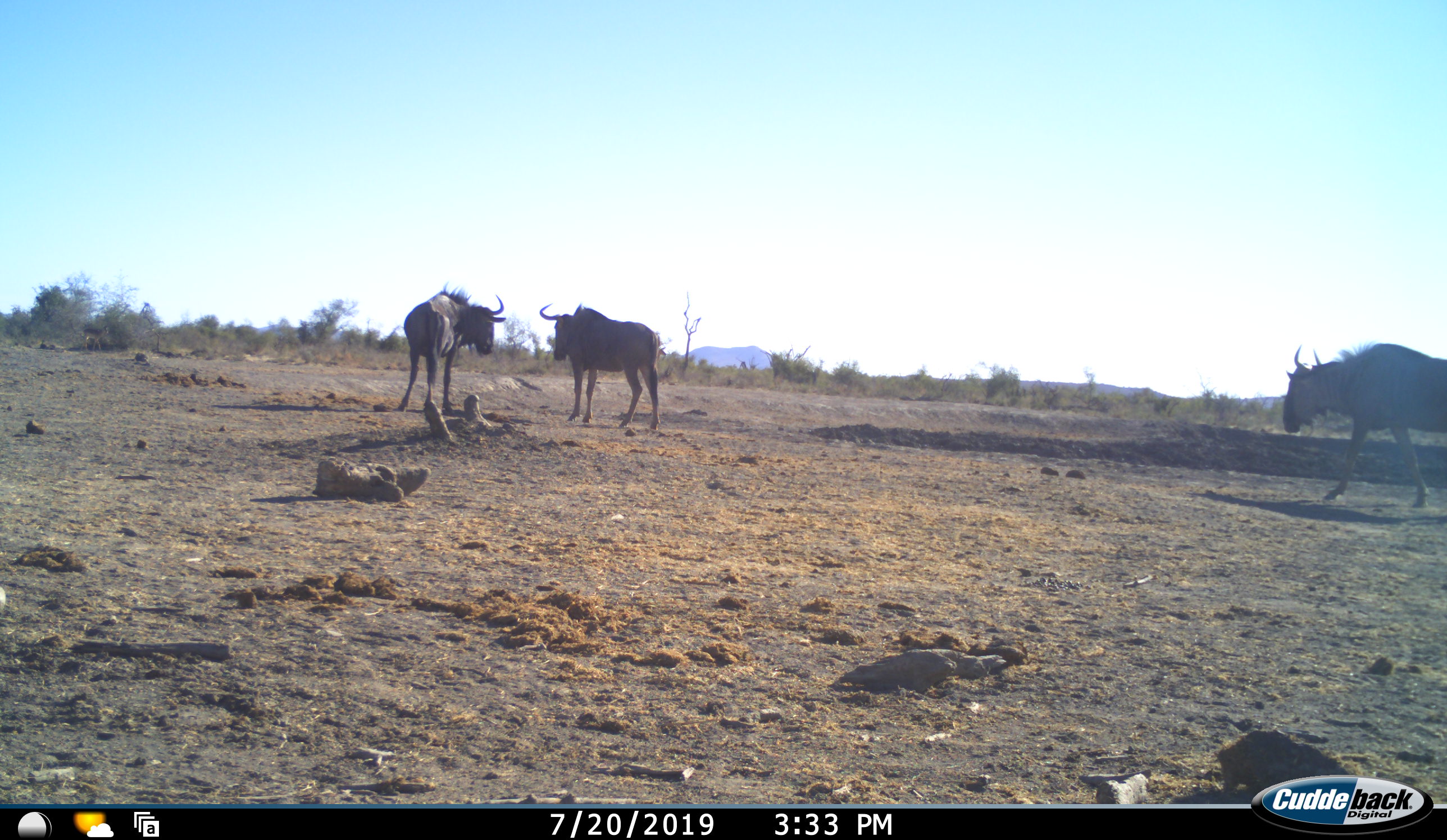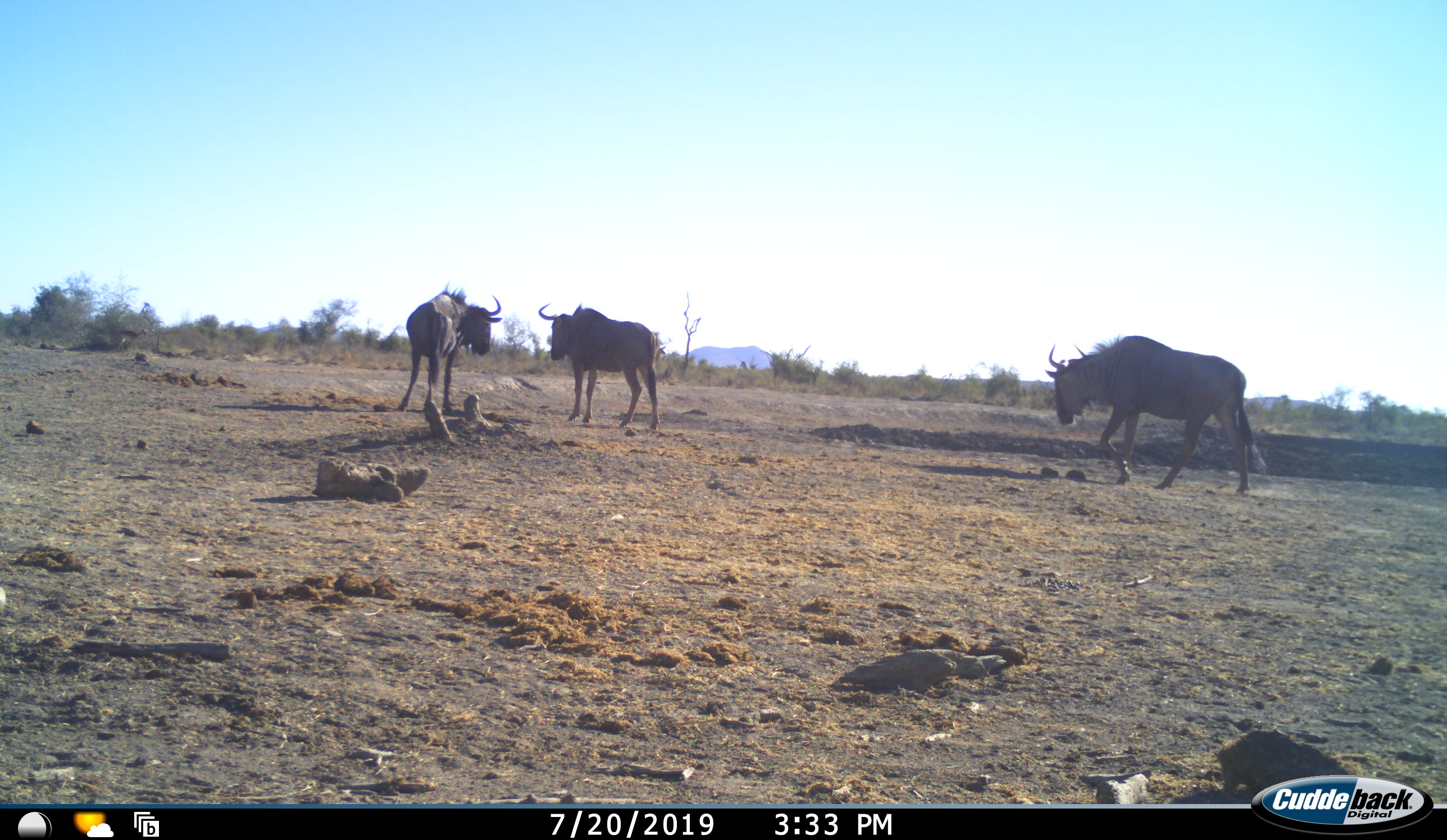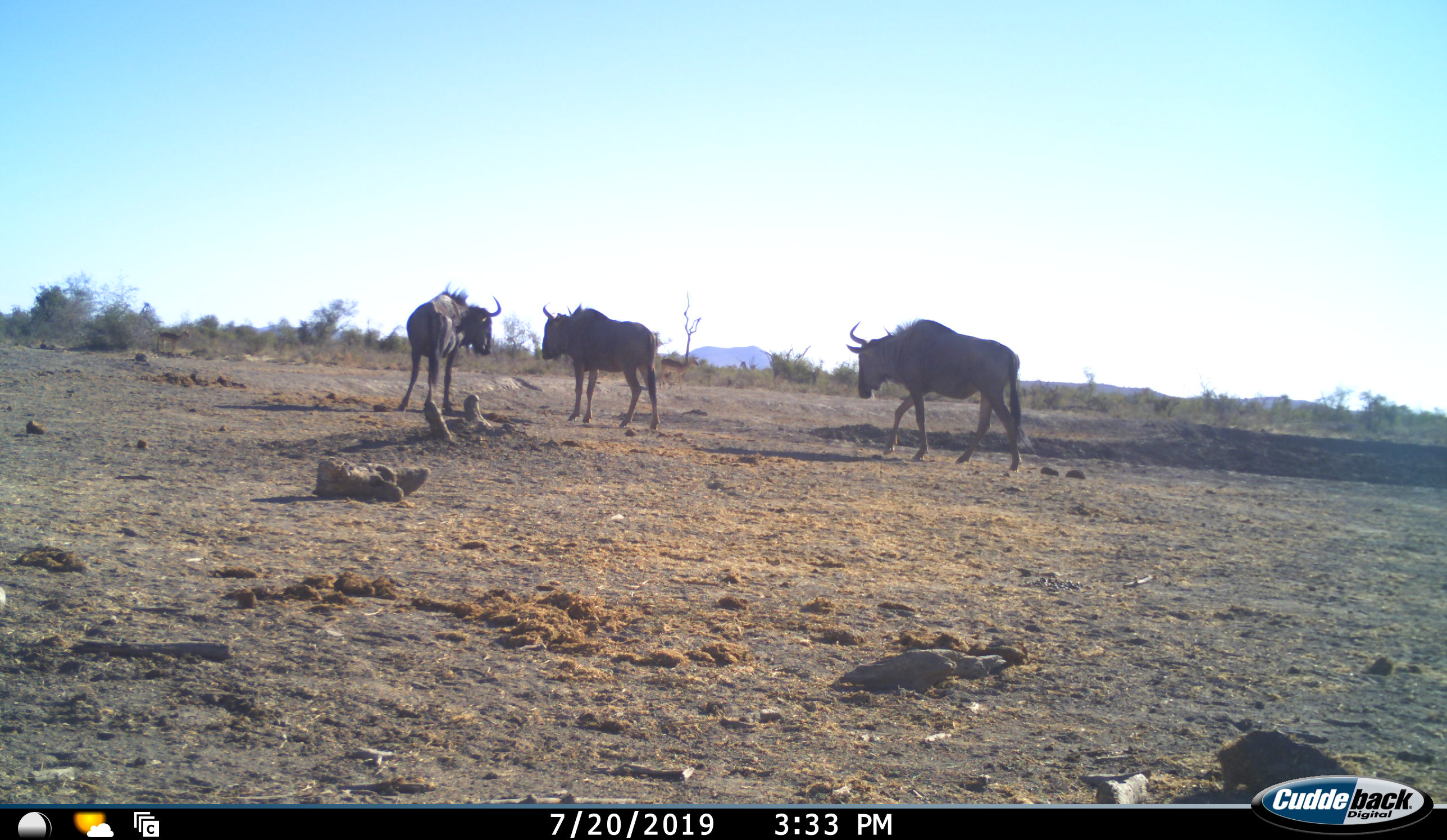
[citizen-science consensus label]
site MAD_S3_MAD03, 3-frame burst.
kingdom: Animalia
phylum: Chordata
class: Mammalia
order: Artiodactyla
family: Bovidae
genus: Connochaetes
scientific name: Connochaetes taurinus taurinus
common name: blue wildebeest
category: wildebeestblue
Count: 3.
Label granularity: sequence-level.